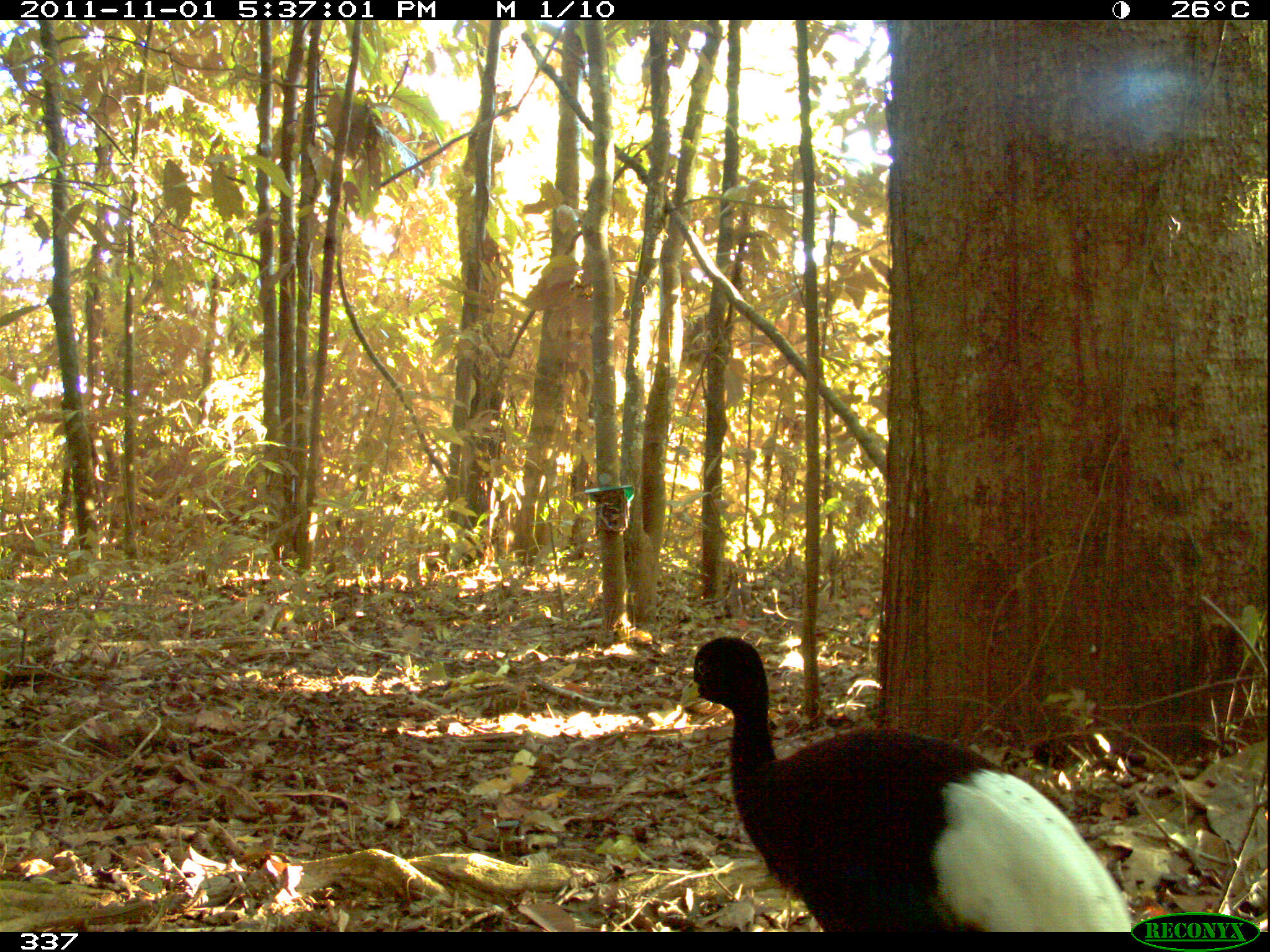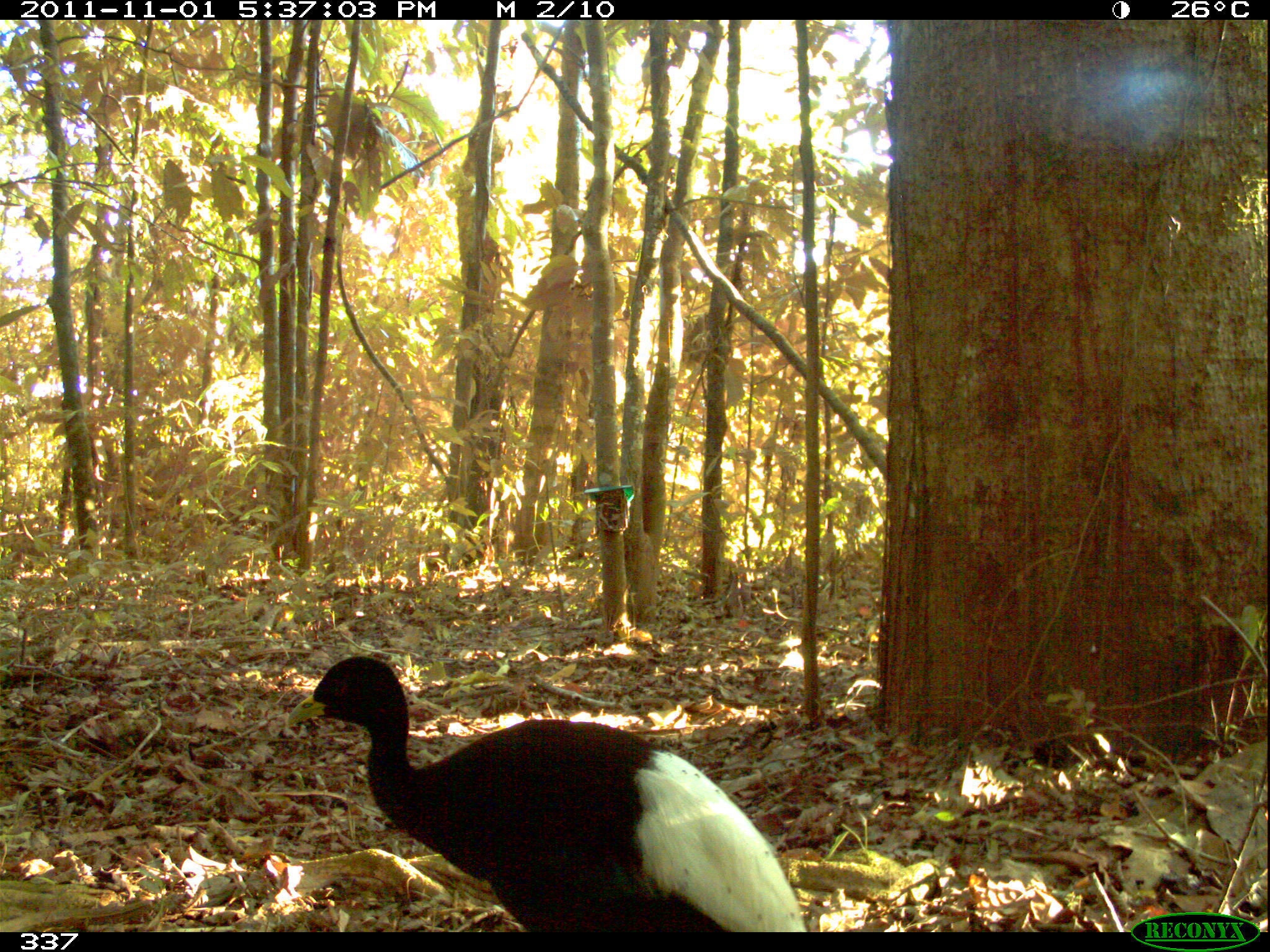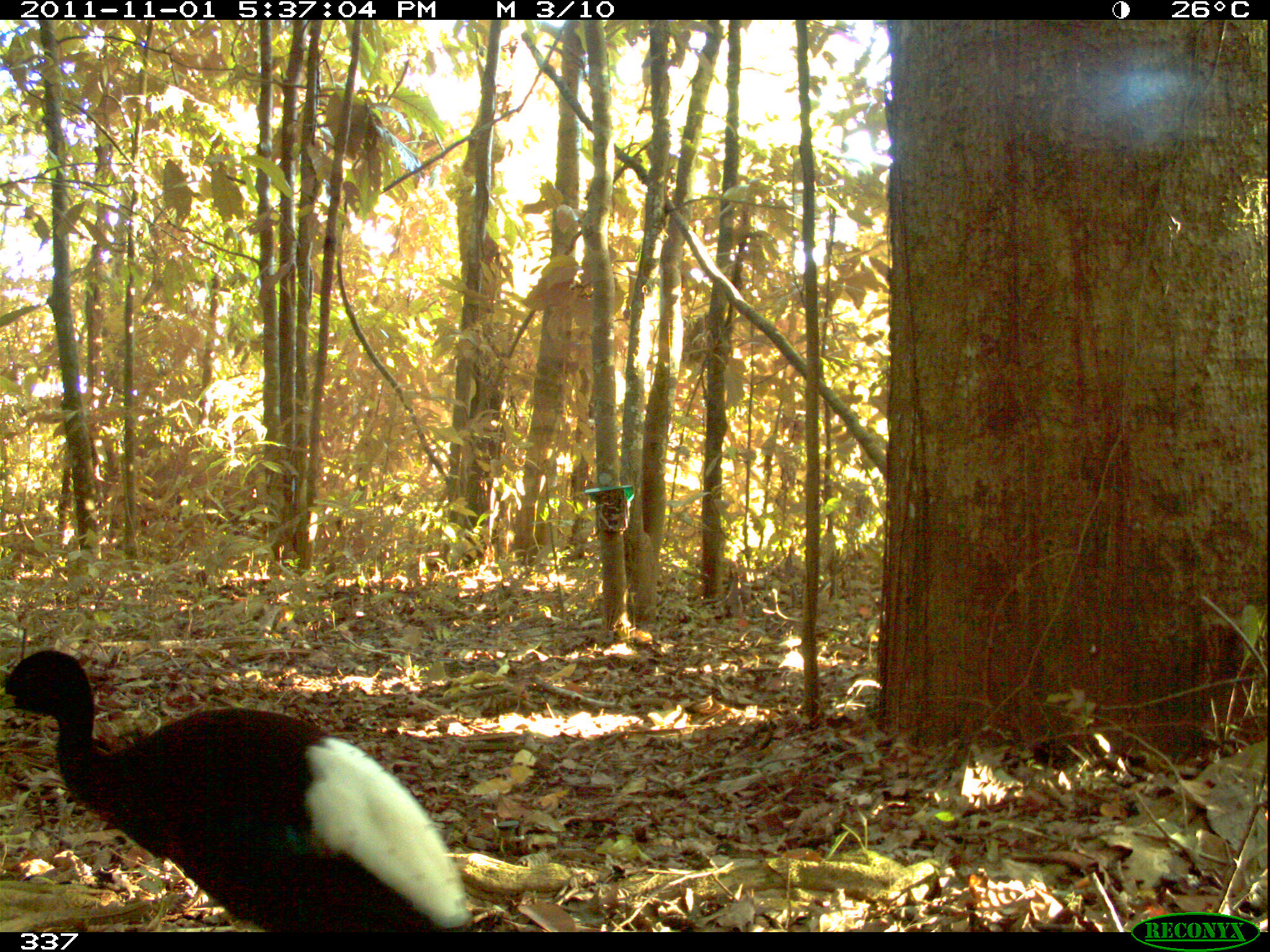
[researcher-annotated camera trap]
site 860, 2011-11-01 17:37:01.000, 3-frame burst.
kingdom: Animalia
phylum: Chordata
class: Aves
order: Gruiformes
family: Psophiidae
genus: Psophia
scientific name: Psophia leucoptera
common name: pale-winged trumpeter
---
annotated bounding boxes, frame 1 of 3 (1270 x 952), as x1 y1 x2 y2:
psophia leucoptera: 679 633 1137 932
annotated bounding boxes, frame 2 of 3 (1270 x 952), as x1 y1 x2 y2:
psophia leucoptera: 286 651 812 931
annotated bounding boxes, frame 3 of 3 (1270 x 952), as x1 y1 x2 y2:
psophia leucoptera: 0 648 476 932